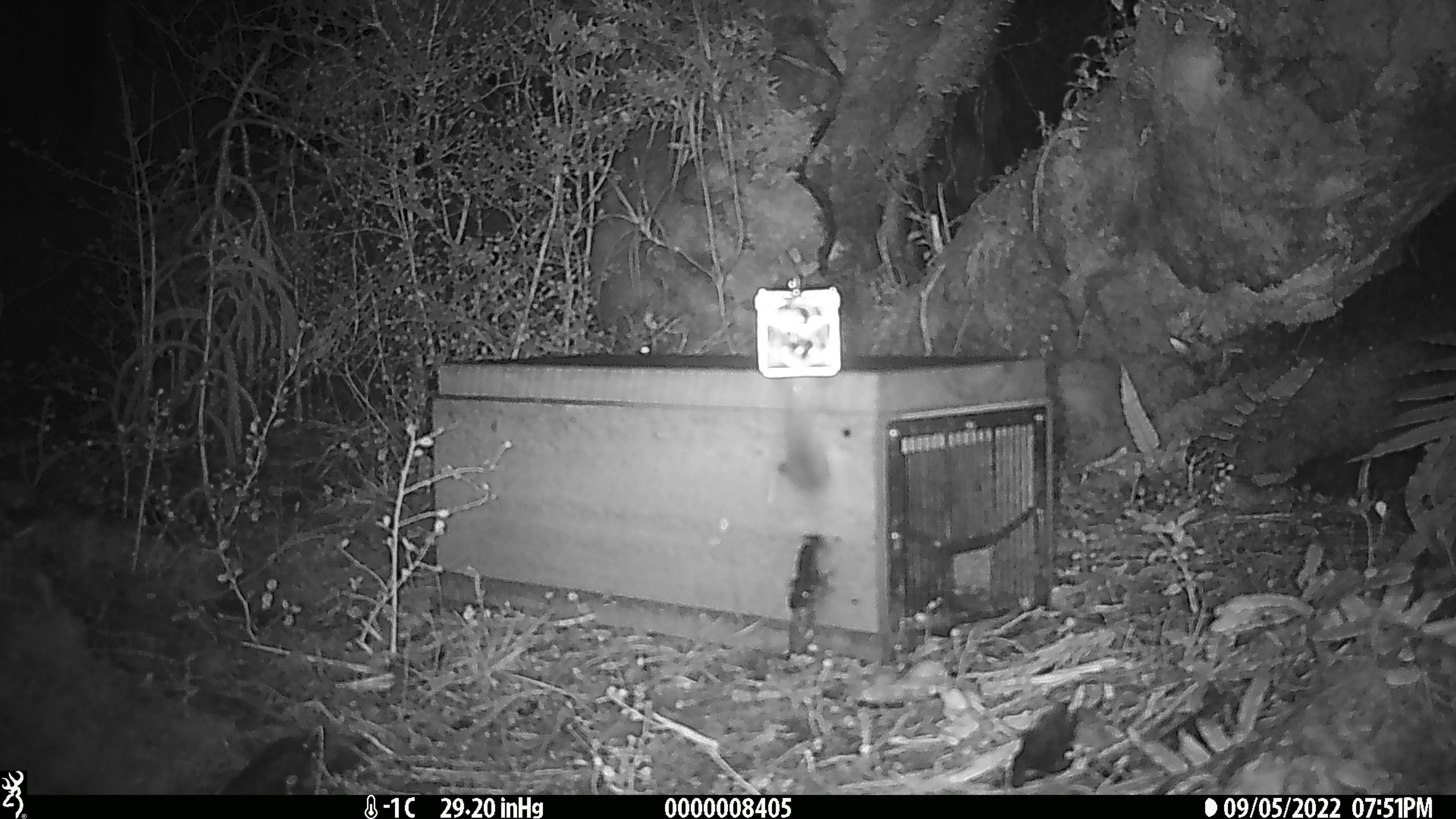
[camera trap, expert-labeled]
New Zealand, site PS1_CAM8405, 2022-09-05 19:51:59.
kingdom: Animalia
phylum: Chordata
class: Mammalia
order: Rodentia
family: Muridae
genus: Mus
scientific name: Mus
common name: mouse